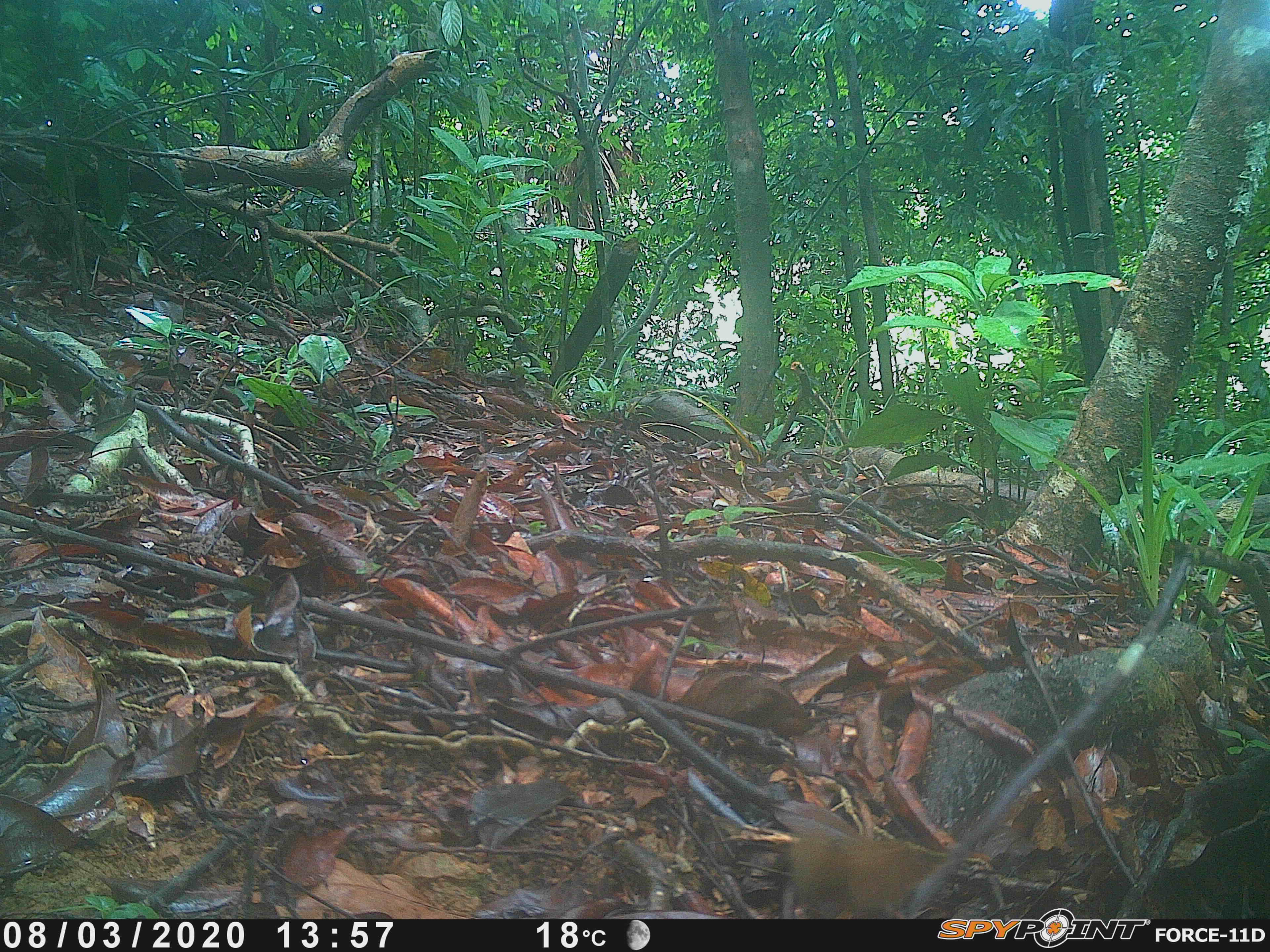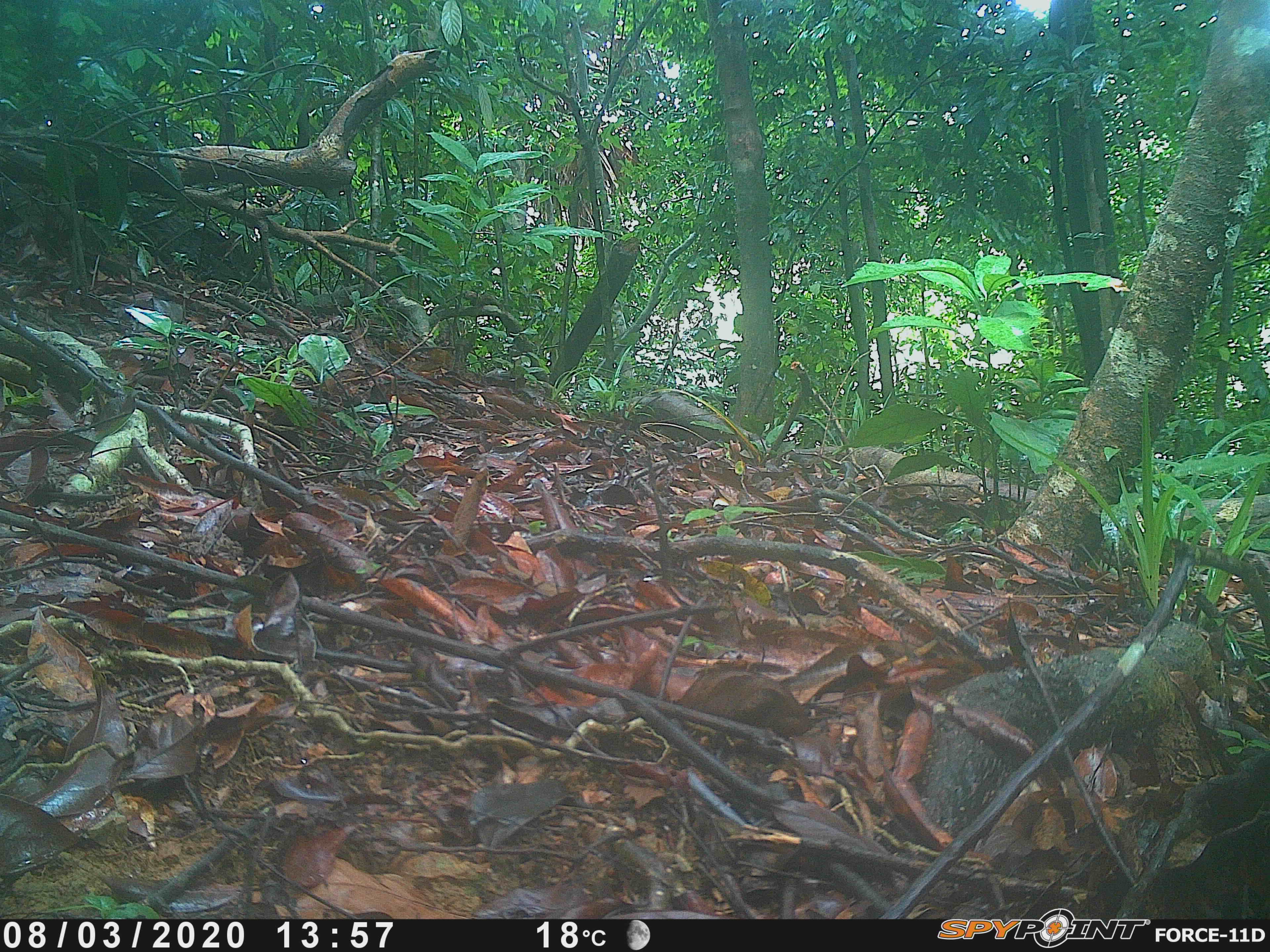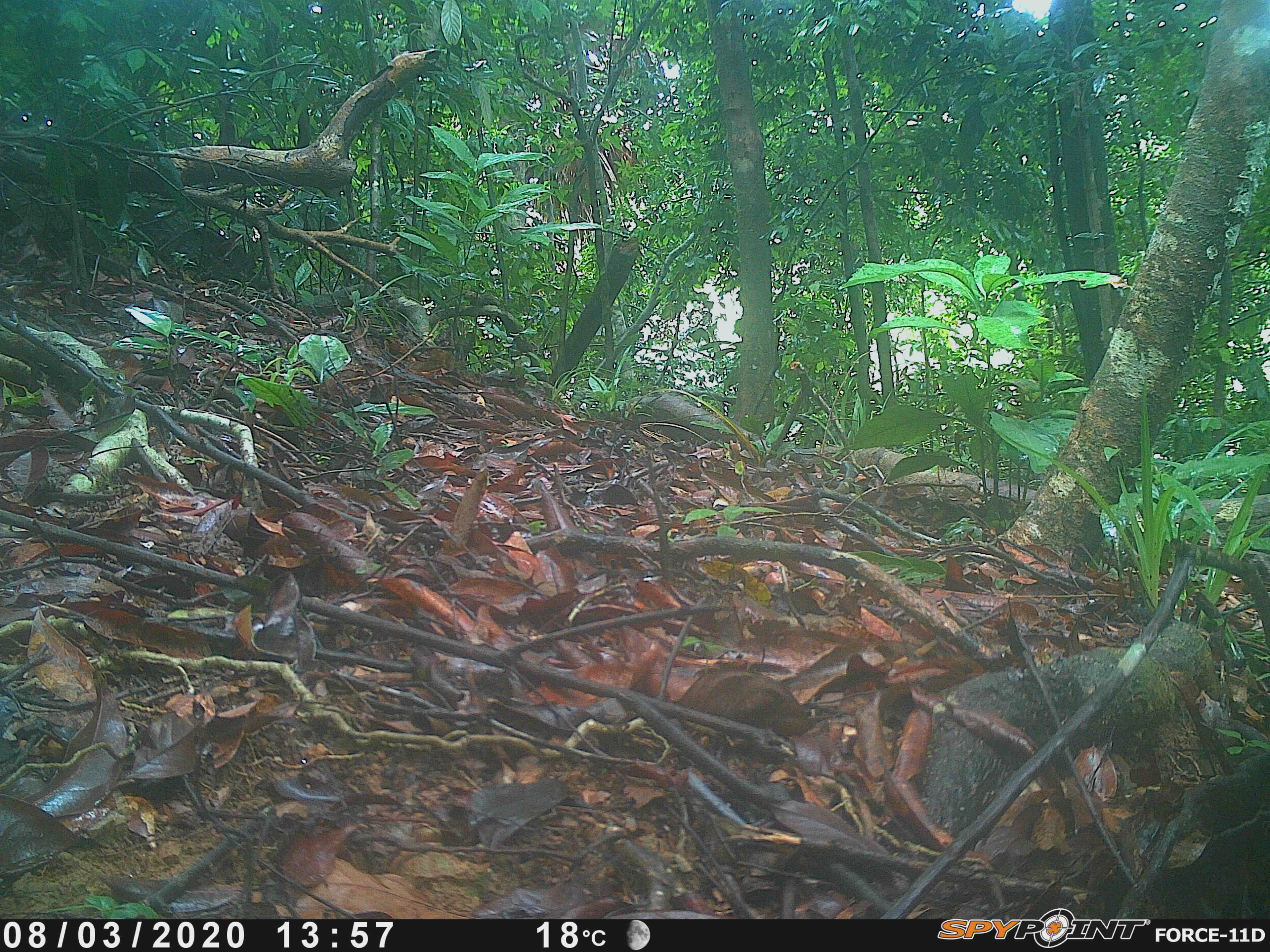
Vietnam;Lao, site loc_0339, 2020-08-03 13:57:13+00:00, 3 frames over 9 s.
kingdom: Animalia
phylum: Chordata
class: Aves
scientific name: Aves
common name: bird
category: unidentified bird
Unidentified bird (bird) (Aves). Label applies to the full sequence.